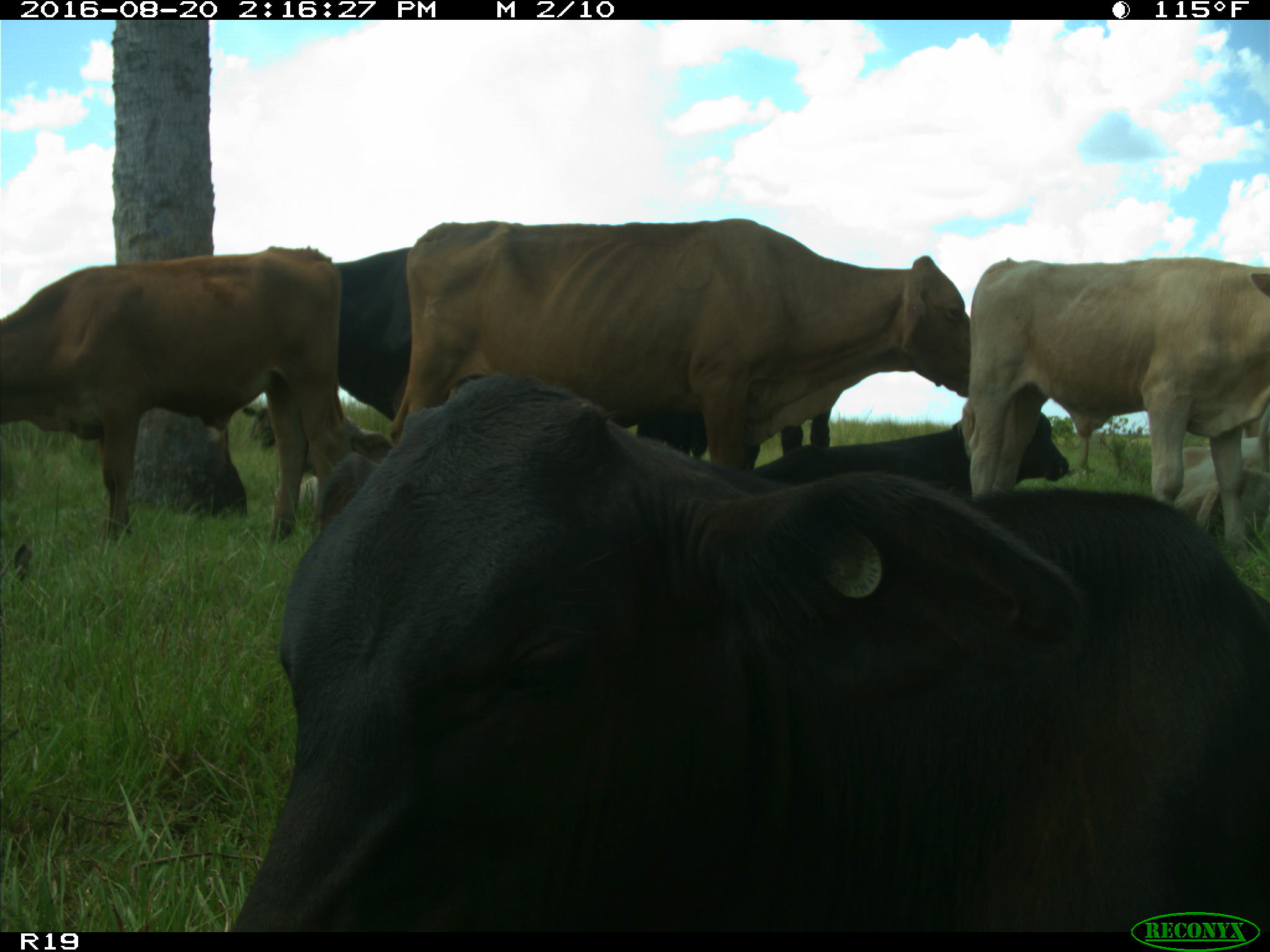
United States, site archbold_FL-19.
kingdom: Animalia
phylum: Chordata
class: Mammalia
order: Artiodactyla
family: Bovidae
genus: Bos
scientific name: Bos taurus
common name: domestic cow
Bos taurus (domestic cow).